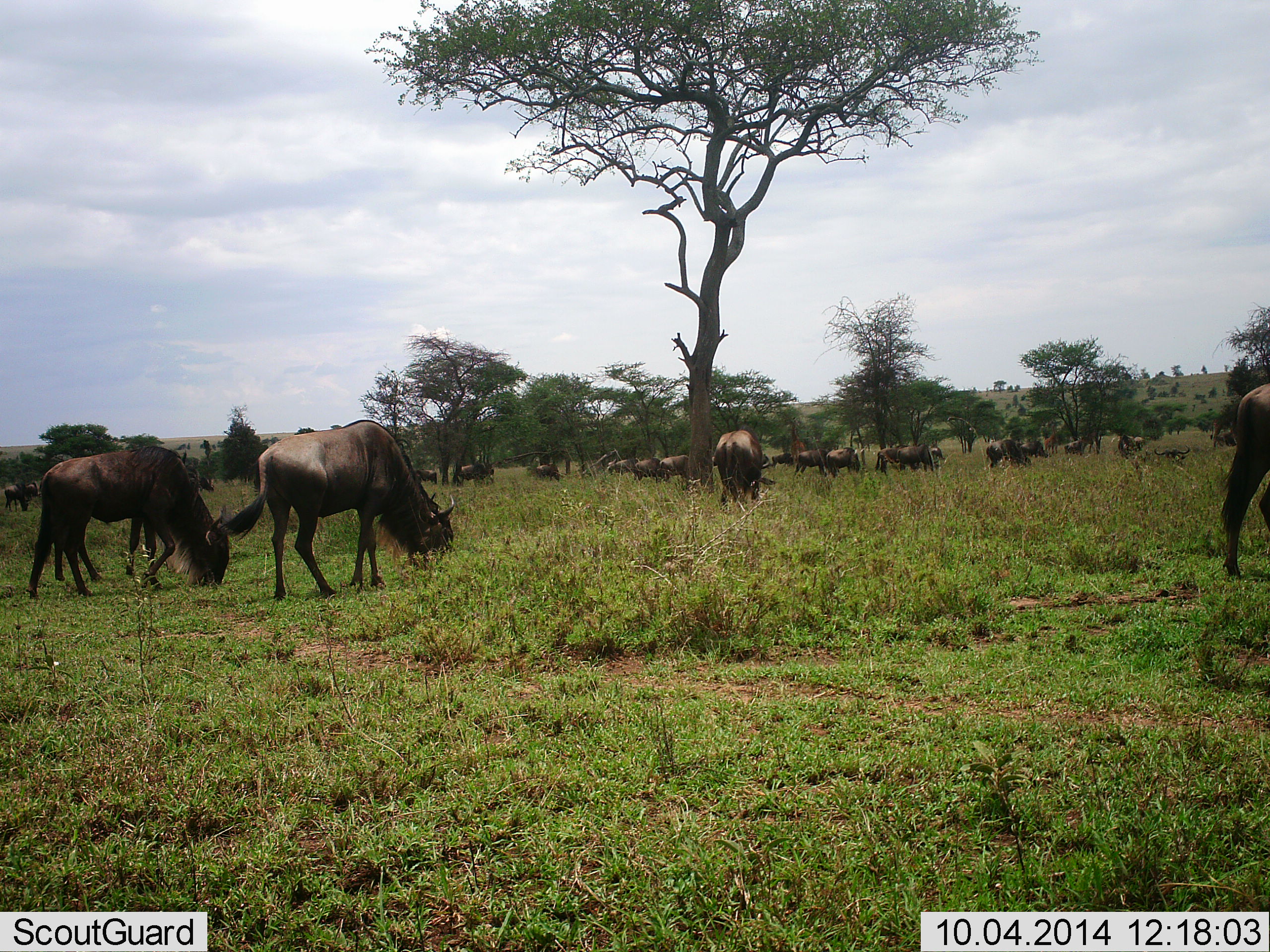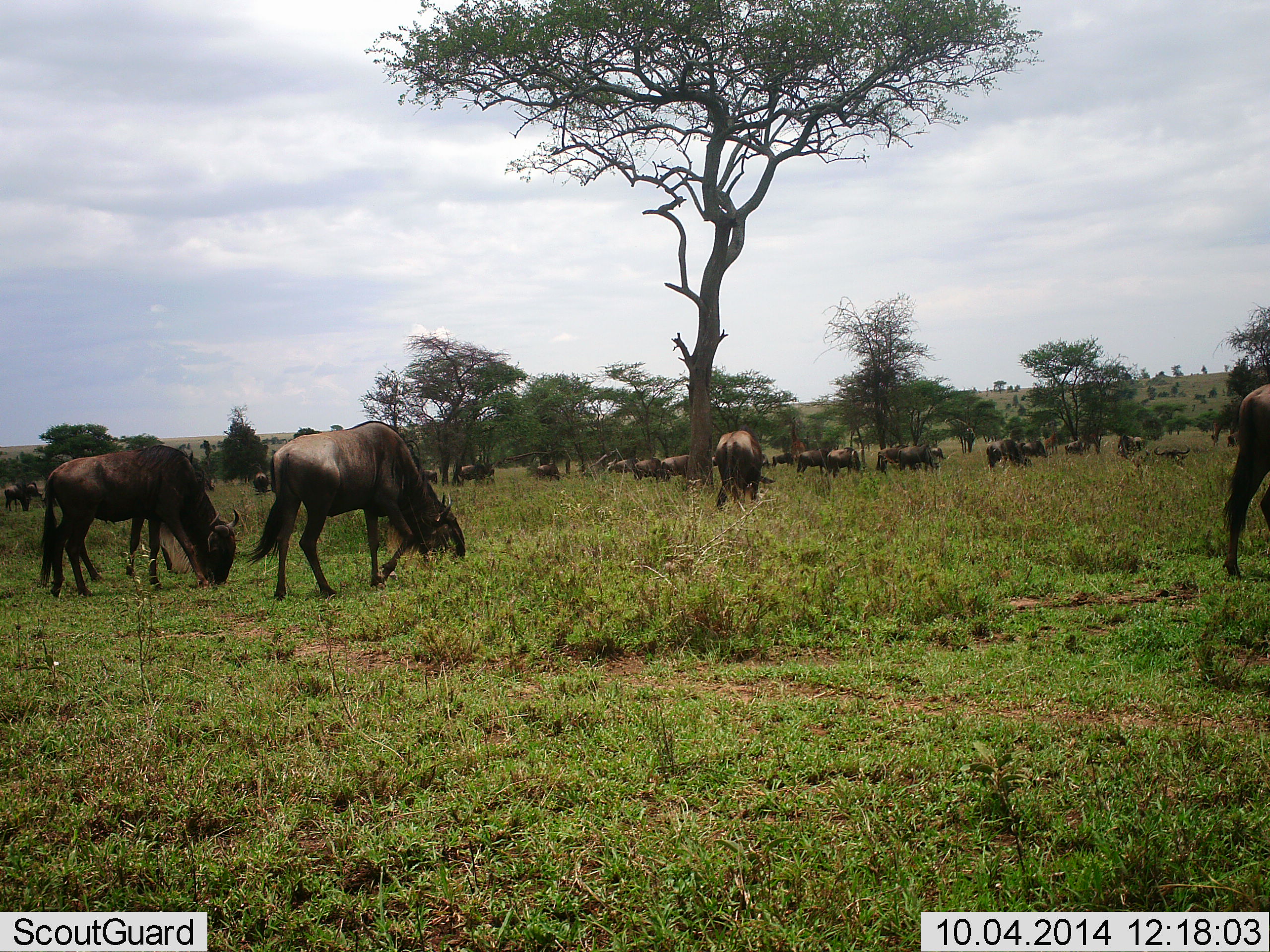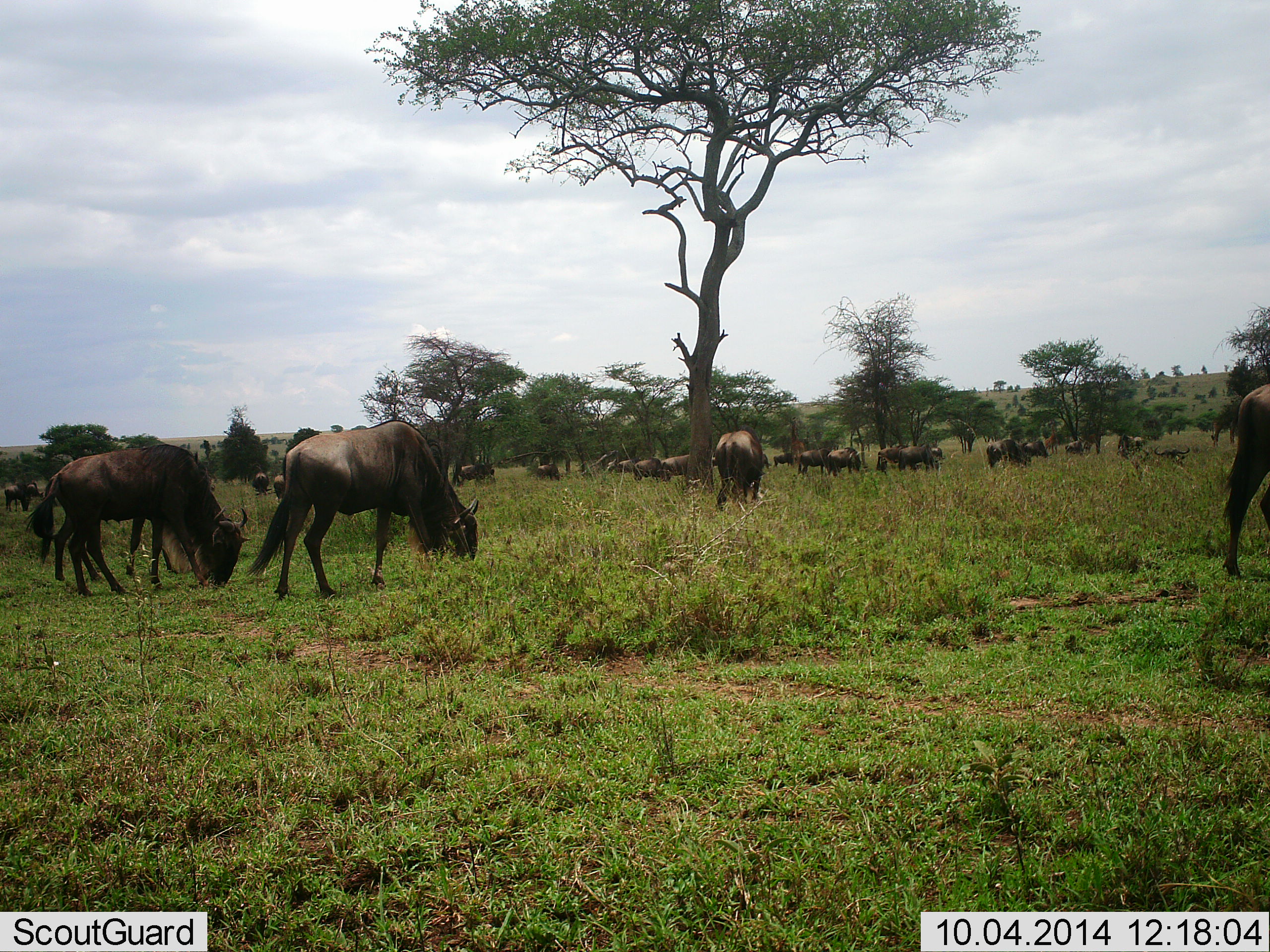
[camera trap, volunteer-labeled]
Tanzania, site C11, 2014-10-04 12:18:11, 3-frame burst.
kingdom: Animalia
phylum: Chordata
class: Mammalia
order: Artiodactyla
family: Bovidae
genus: Connochaetes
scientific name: Connochaetes taurinus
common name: blue wildebeest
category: wildebeest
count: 11-50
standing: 55%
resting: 0%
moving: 45%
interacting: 0%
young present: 0%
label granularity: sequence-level